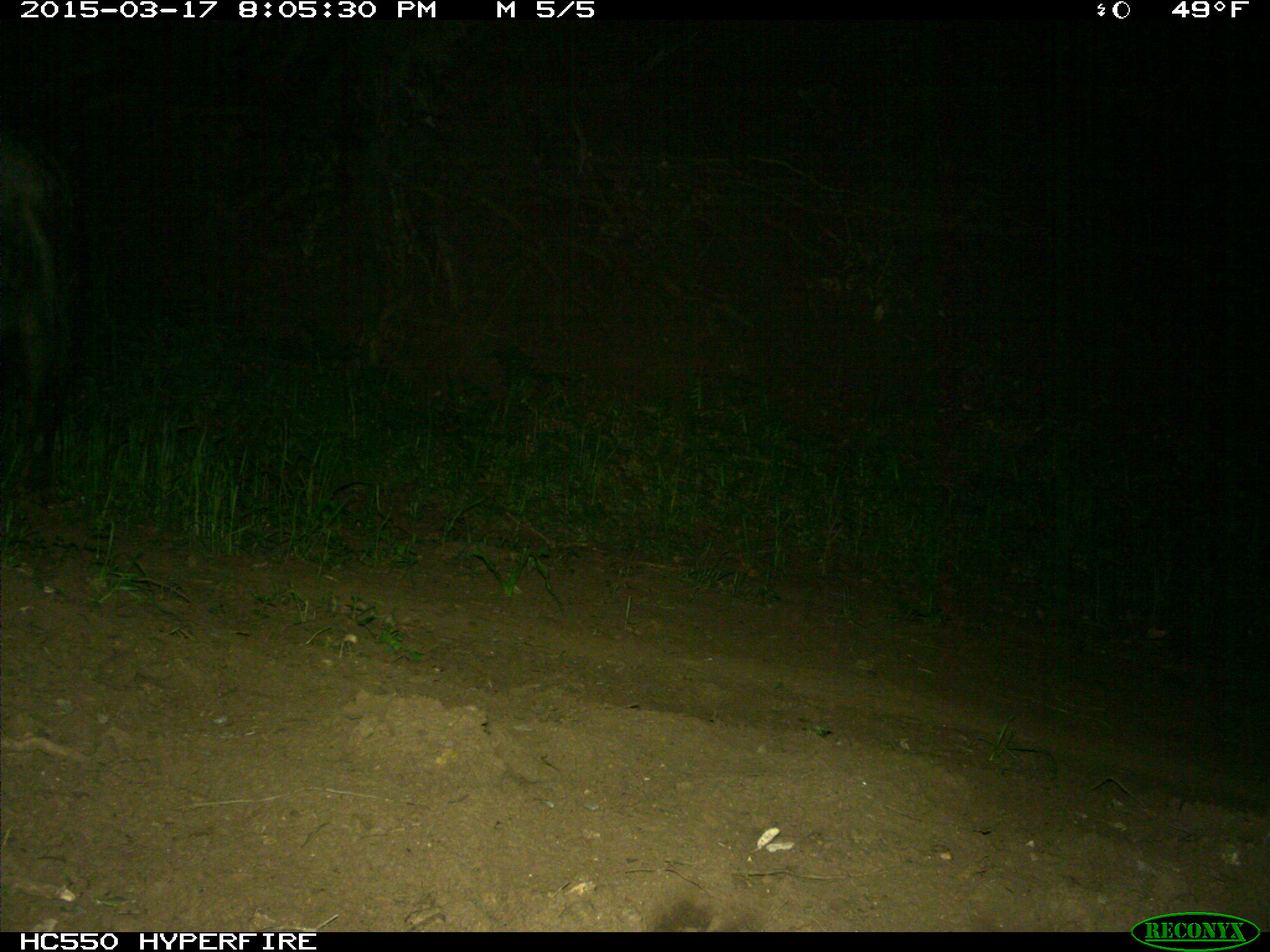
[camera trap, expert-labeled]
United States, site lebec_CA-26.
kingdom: Animalia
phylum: Chordata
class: Mammalia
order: Artiodactyla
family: Suidae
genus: Sus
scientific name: Sus scrofa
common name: wild boar